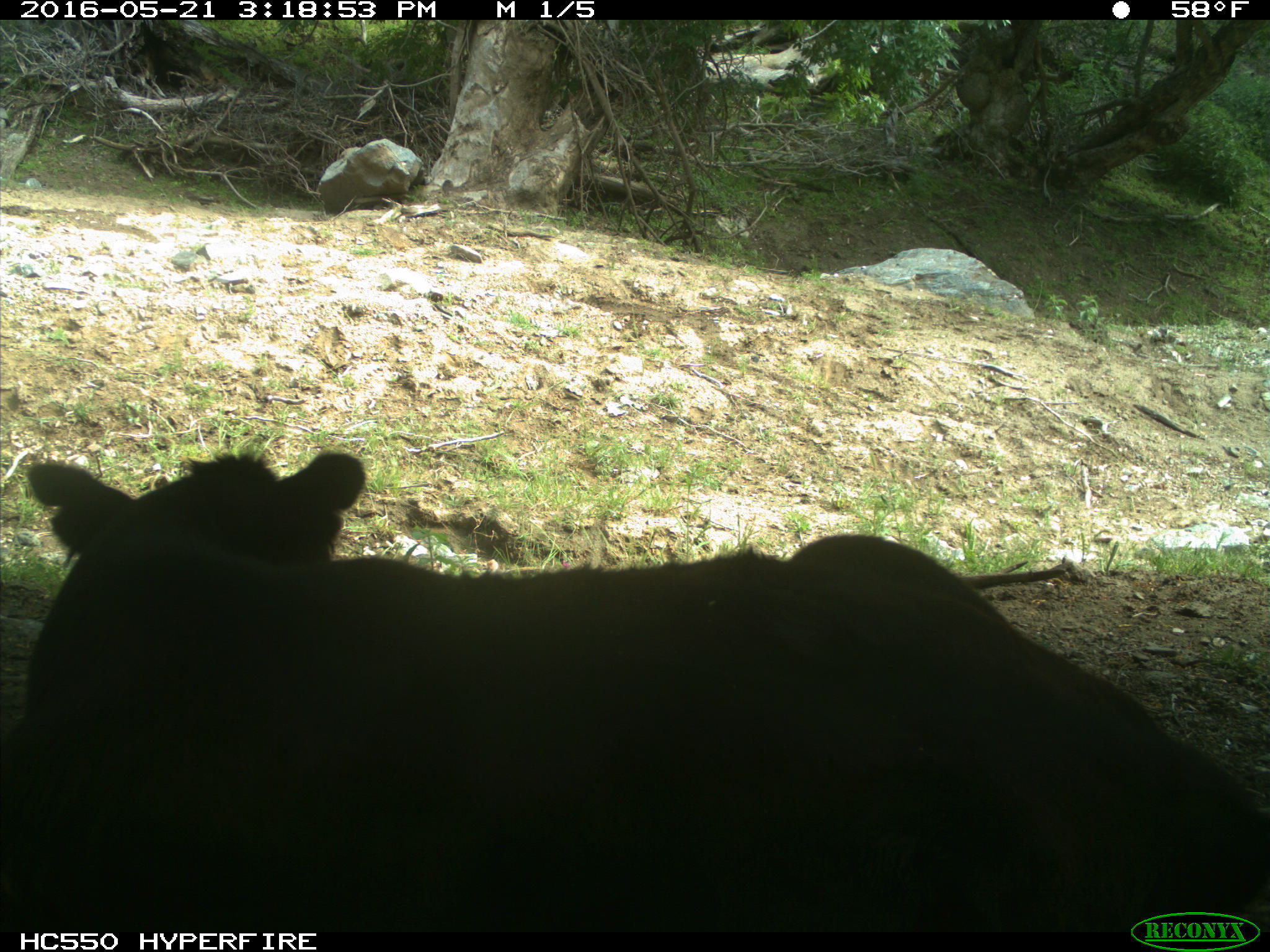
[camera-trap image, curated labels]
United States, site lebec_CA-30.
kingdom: Animalia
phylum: Chordata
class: Mammalia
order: Artiodactyla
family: Bovidae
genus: Bos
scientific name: Bos taurus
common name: domestic cow